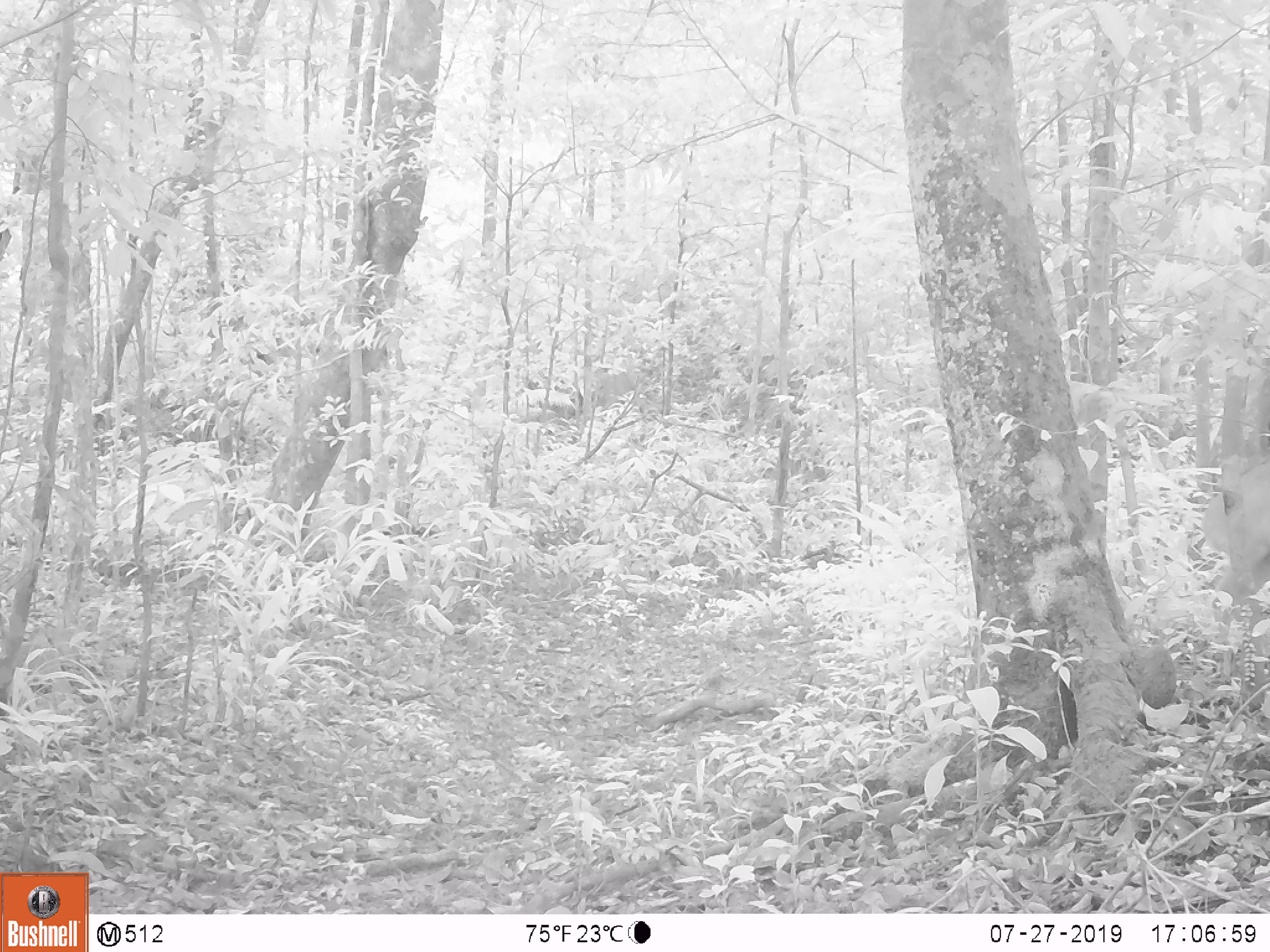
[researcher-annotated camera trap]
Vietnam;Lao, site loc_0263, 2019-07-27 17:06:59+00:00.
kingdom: Animalia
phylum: Chordata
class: Mammalia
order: Artiodactyla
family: Cervidae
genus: Muntiacus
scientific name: Muntiacus vuquangensis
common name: large-antlered muntjac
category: large antlered muntjac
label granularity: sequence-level